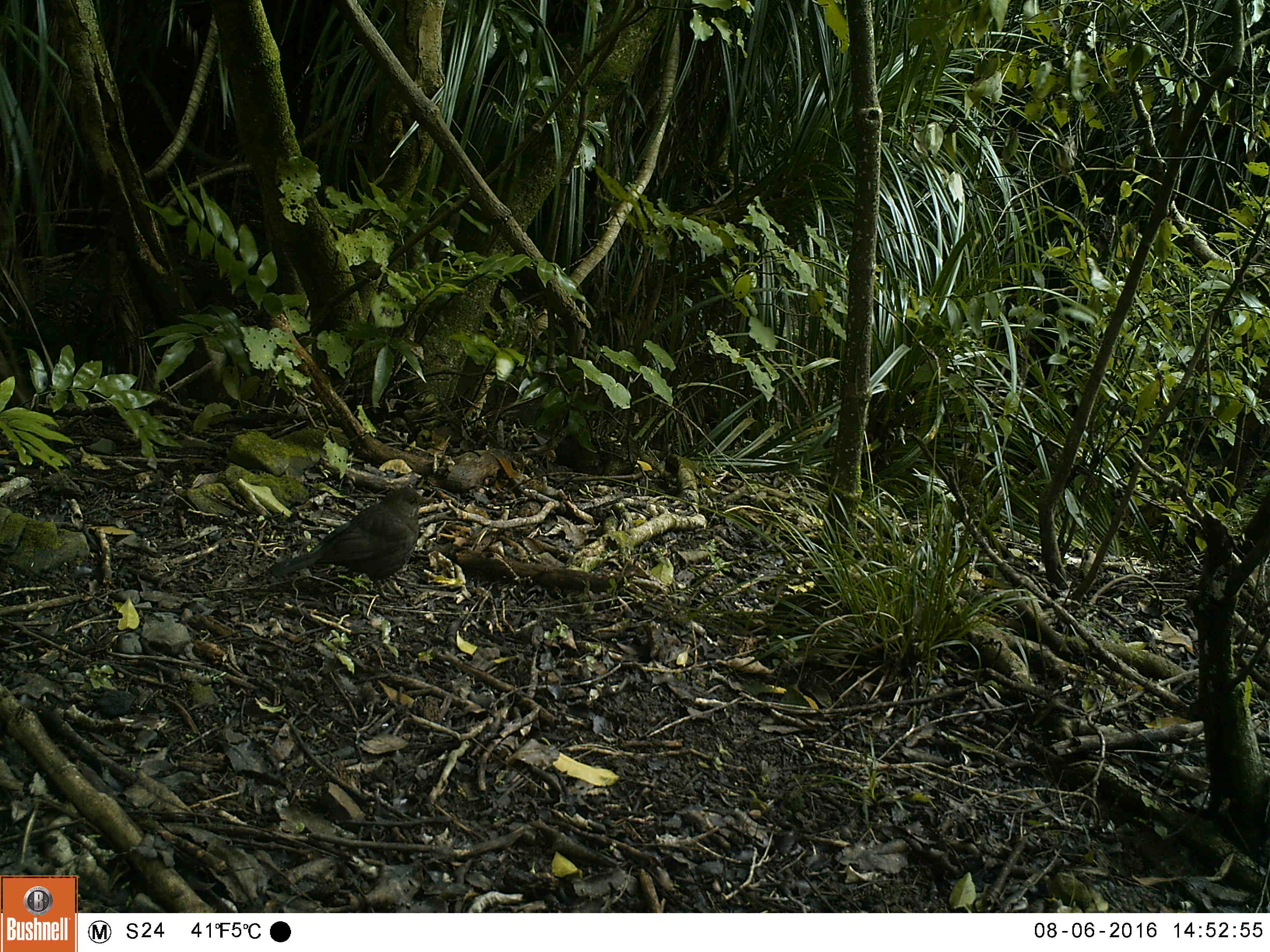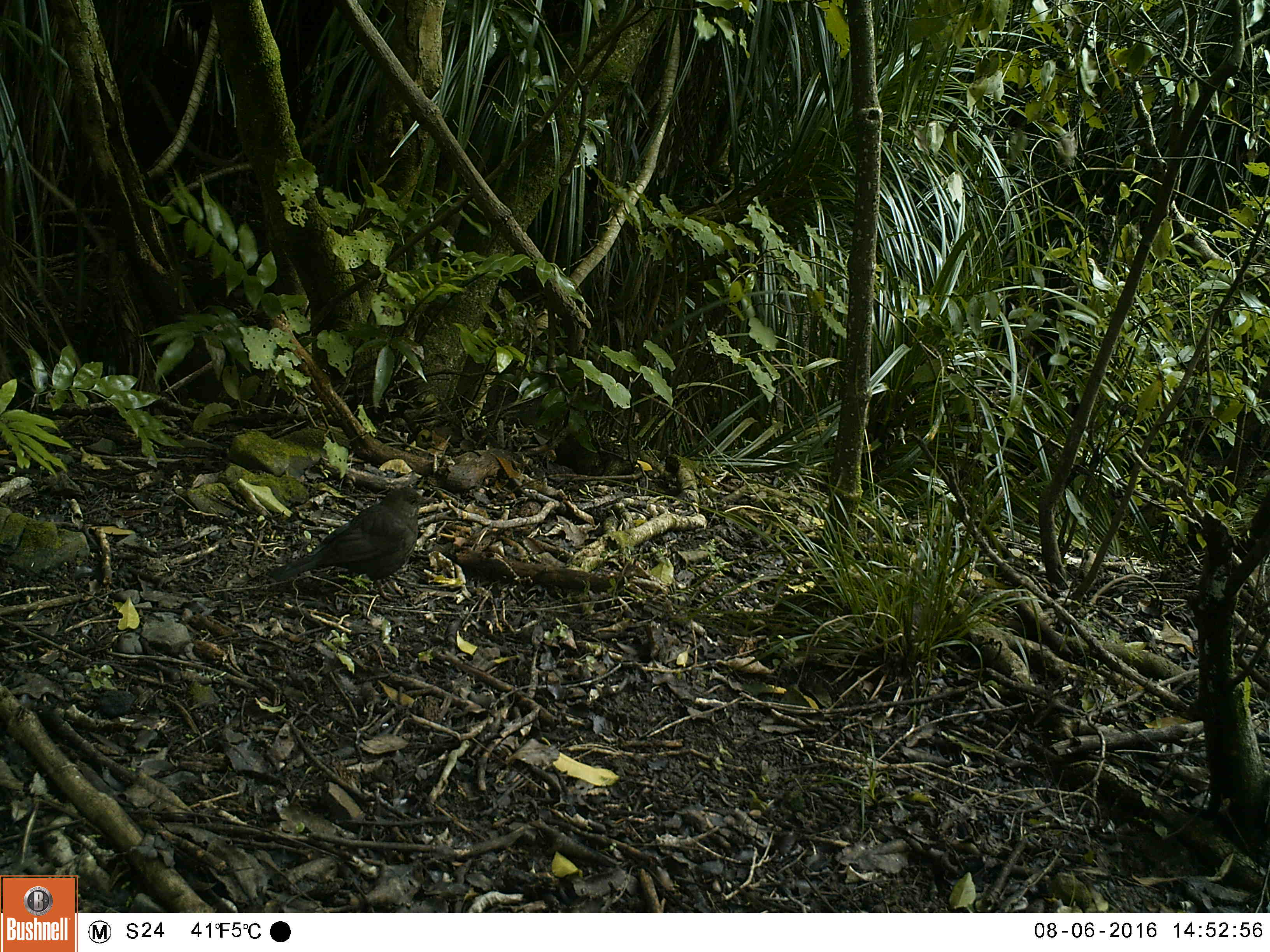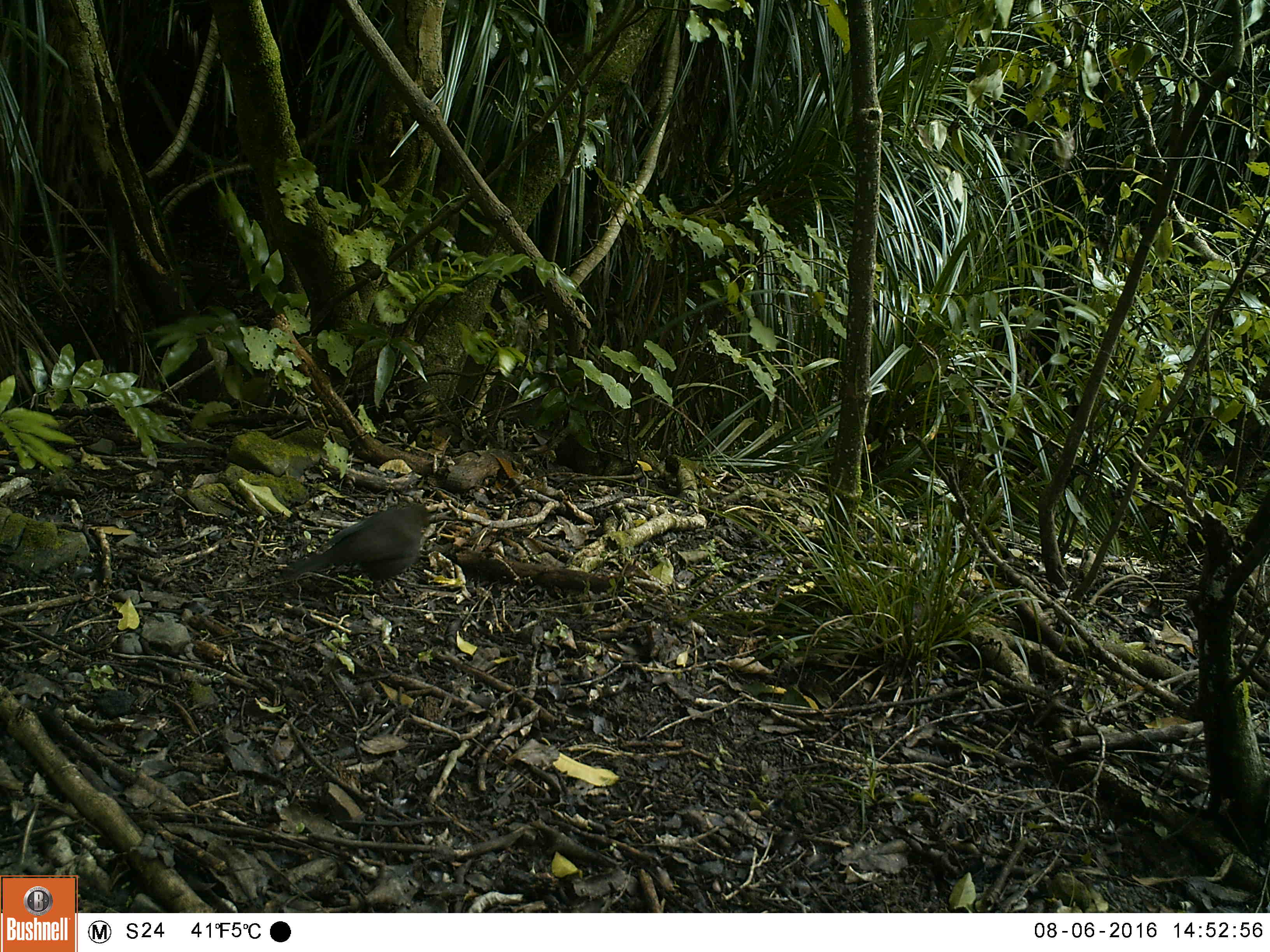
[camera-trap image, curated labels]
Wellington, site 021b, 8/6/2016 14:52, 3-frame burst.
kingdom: Animalia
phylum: Chordata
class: Aves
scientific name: Aves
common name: bird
Bird (Aves).